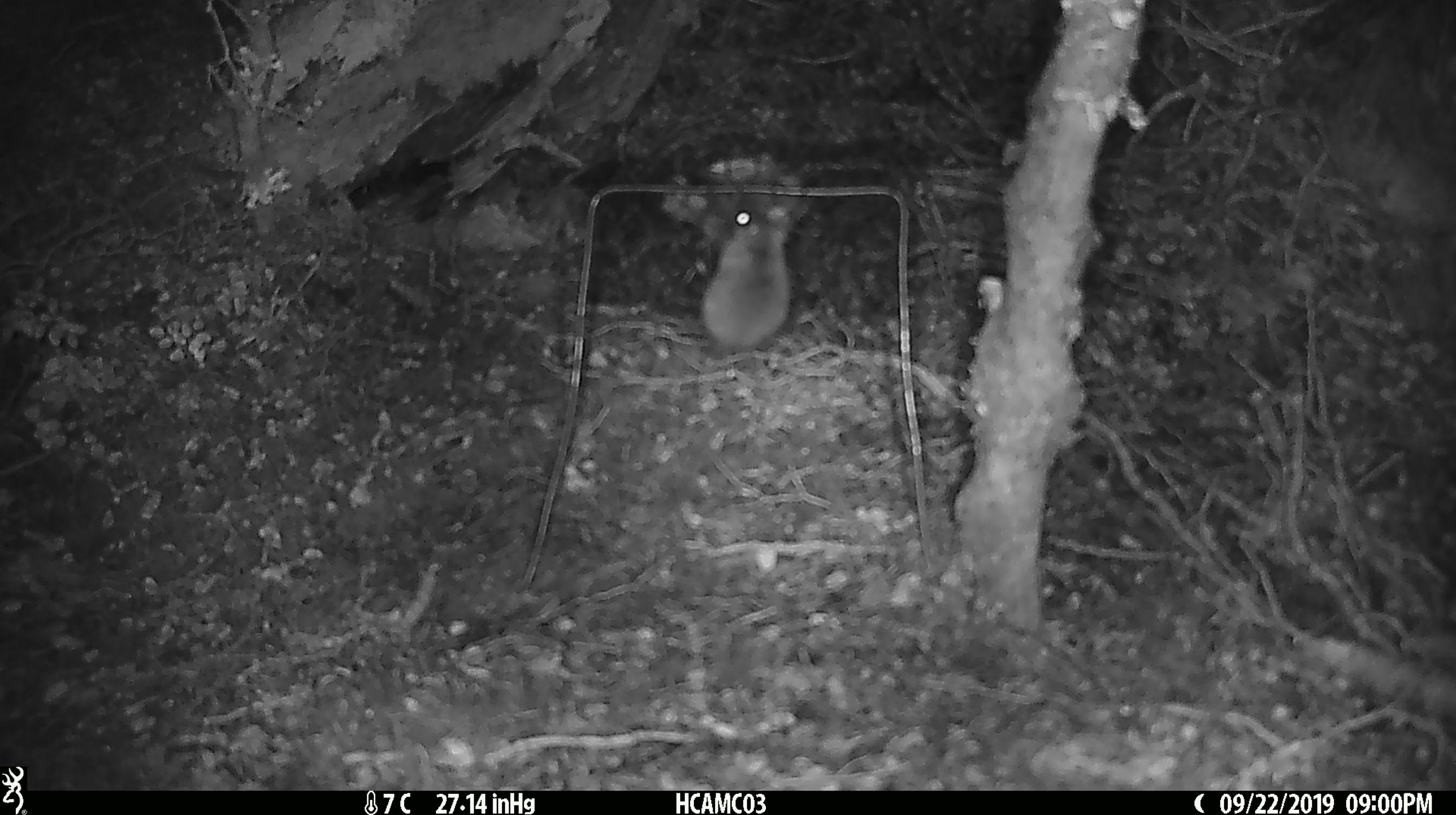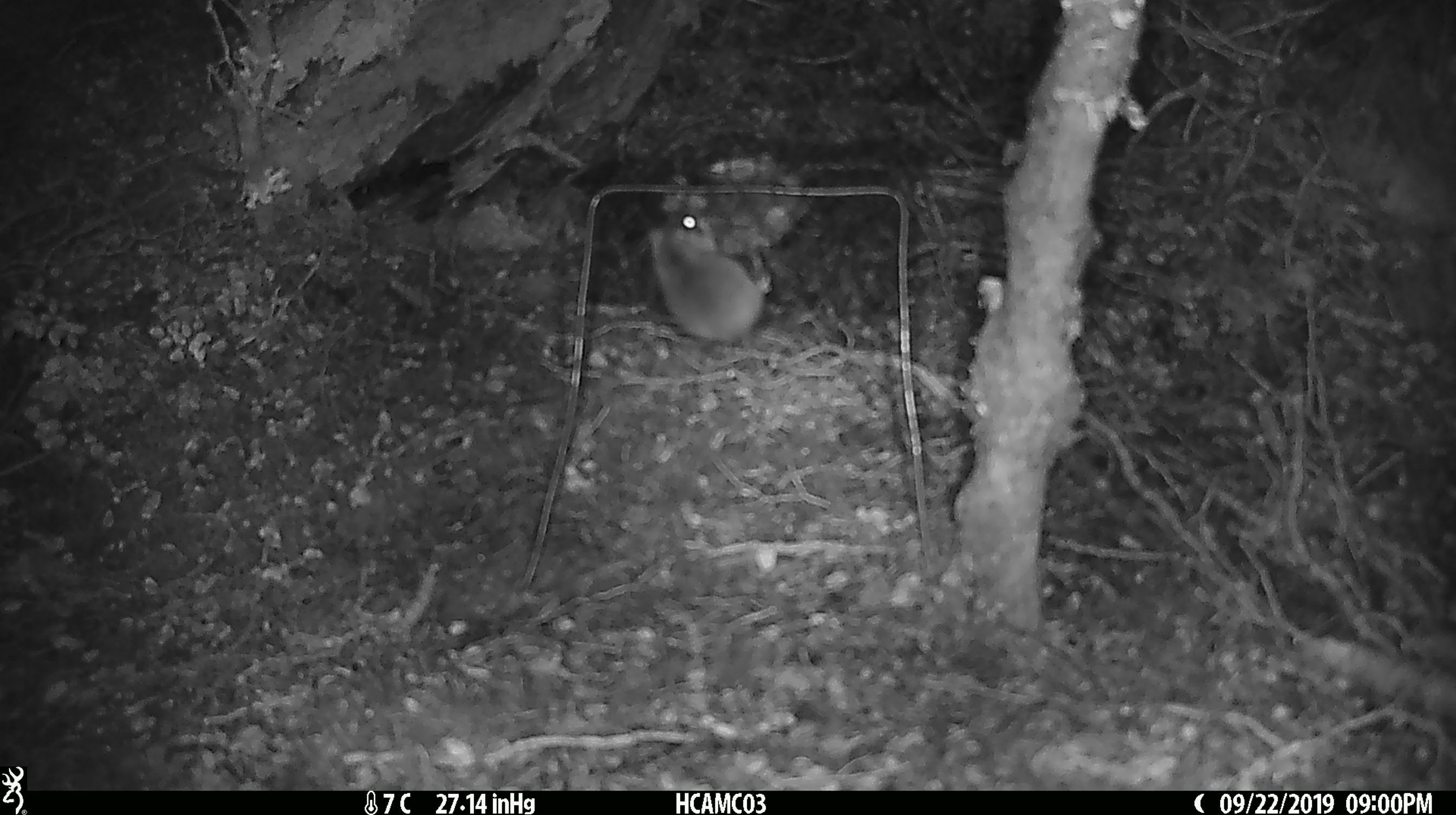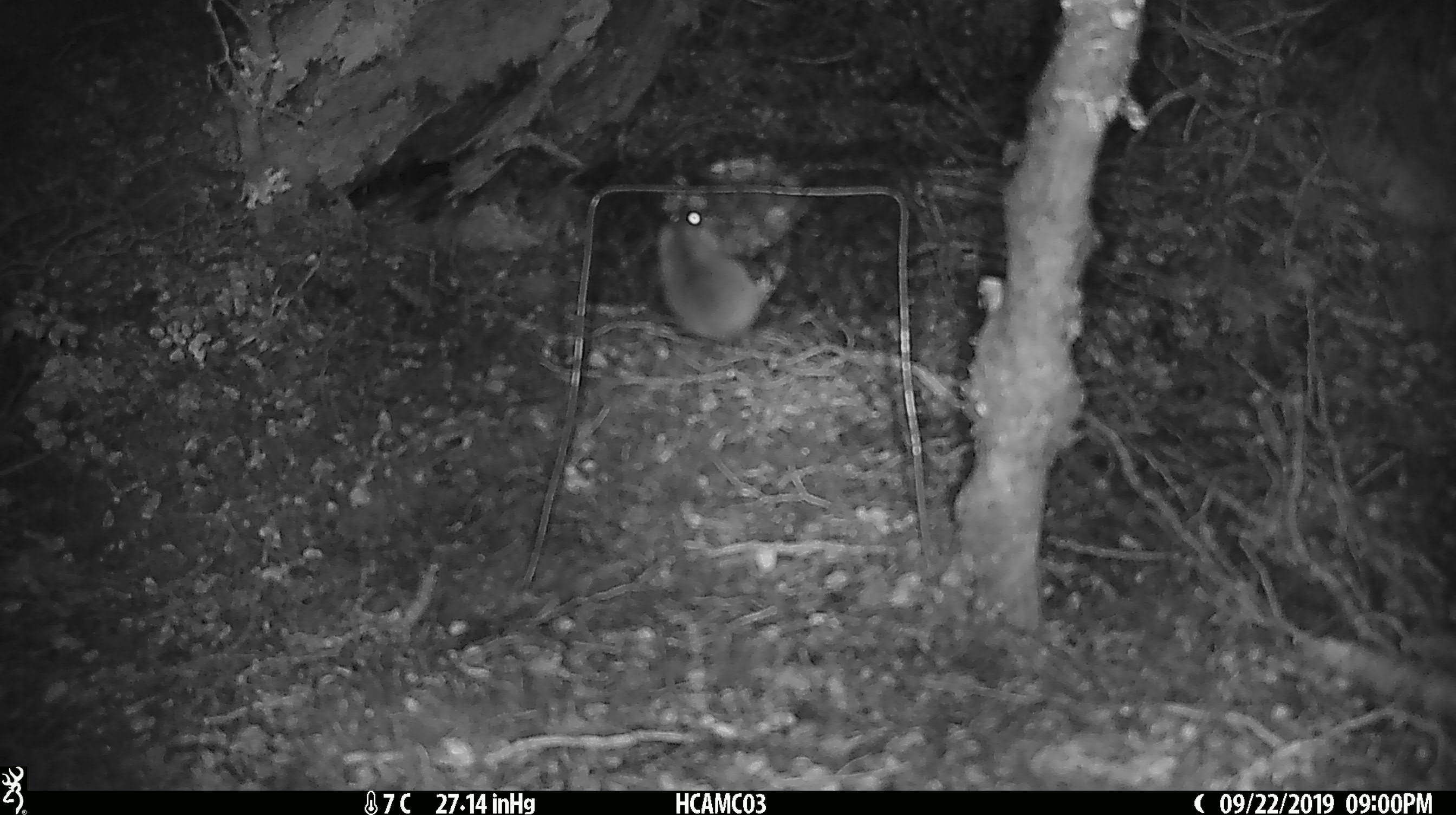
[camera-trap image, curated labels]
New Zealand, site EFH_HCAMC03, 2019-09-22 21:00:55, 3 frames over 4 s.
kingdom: Animalia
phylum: Chordata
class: Mammalia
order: Rodentia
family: Muridae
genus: Mus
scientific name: Mus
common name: mouse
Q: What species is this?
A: Mouse (Mus).